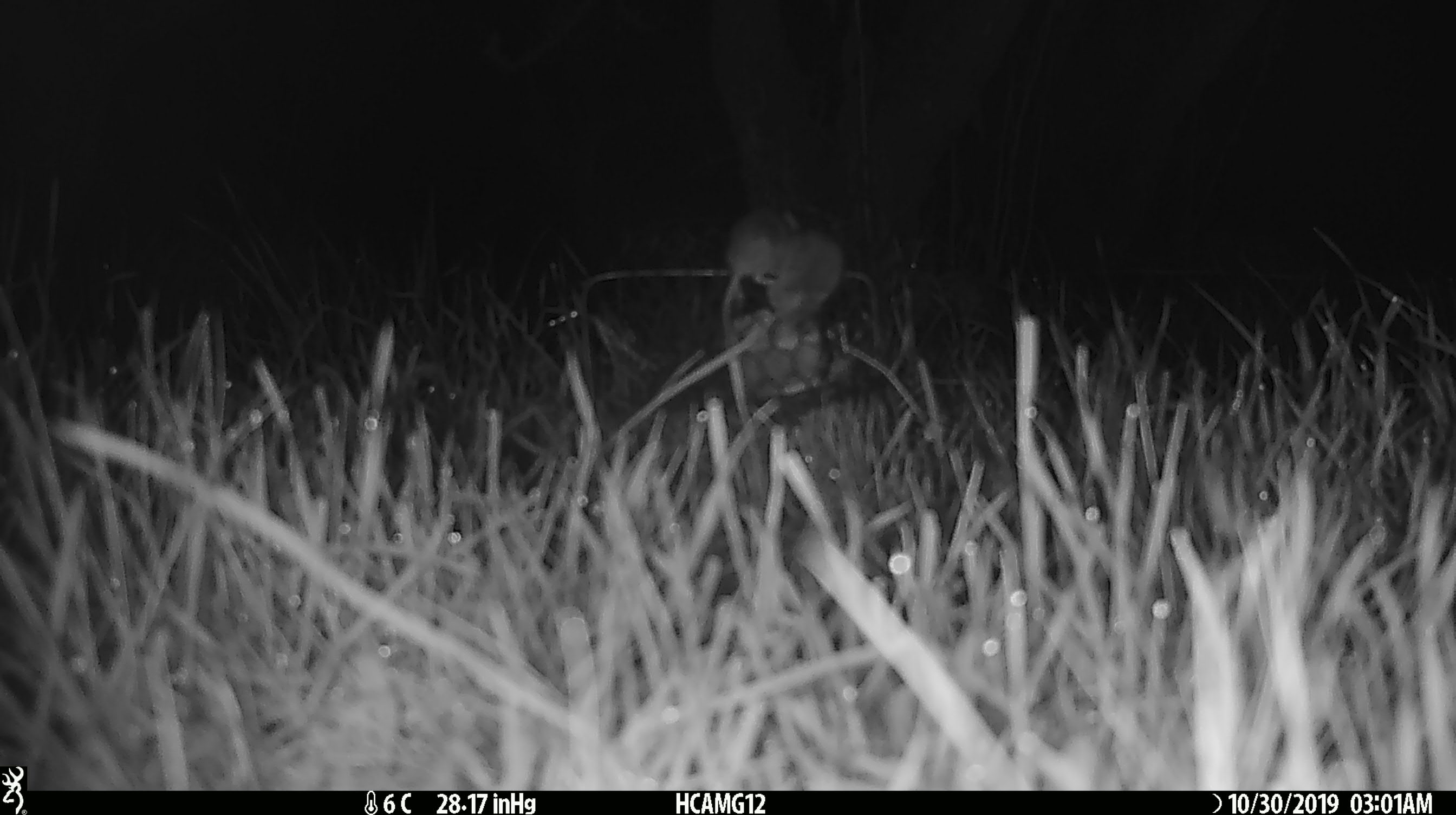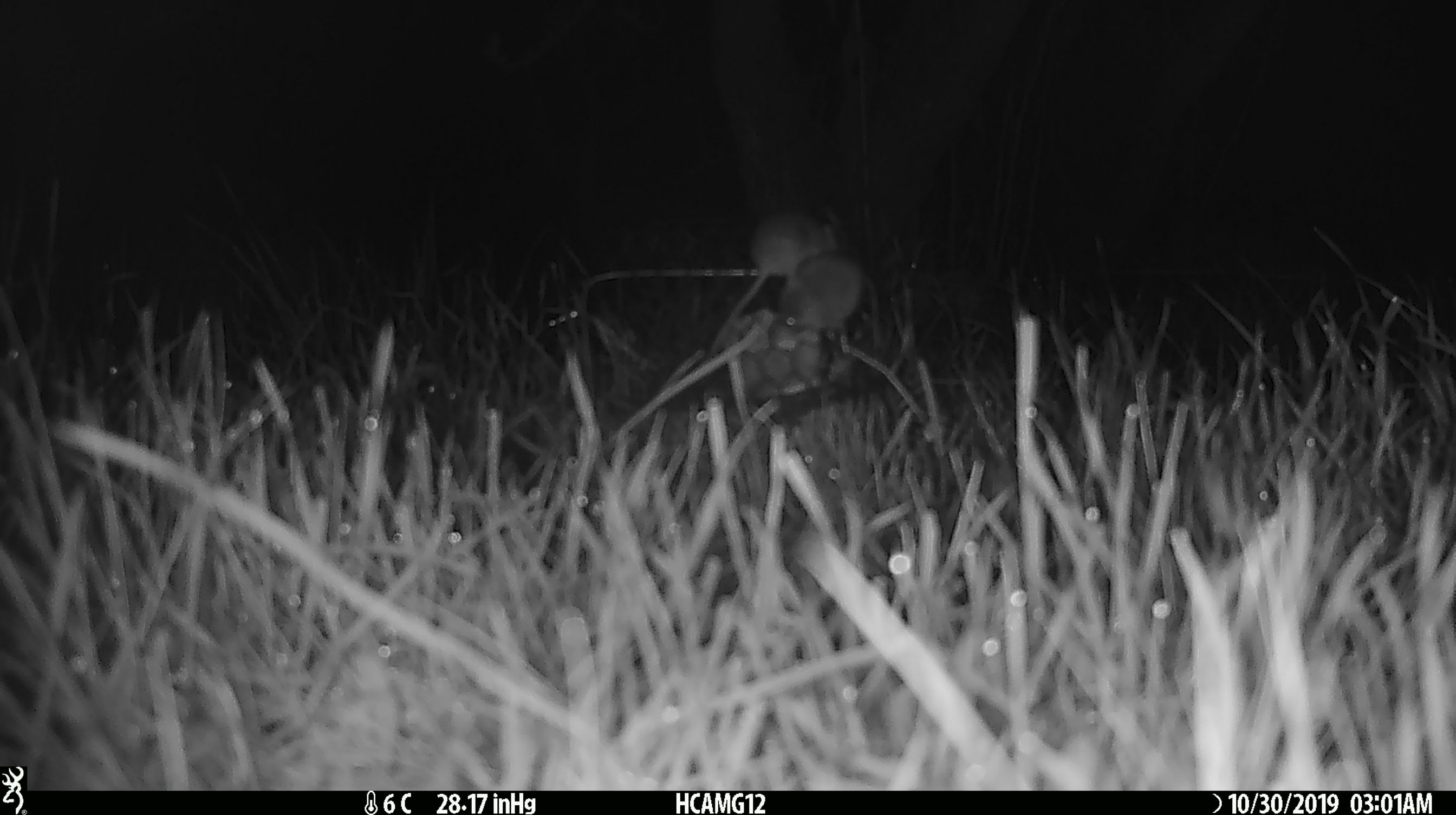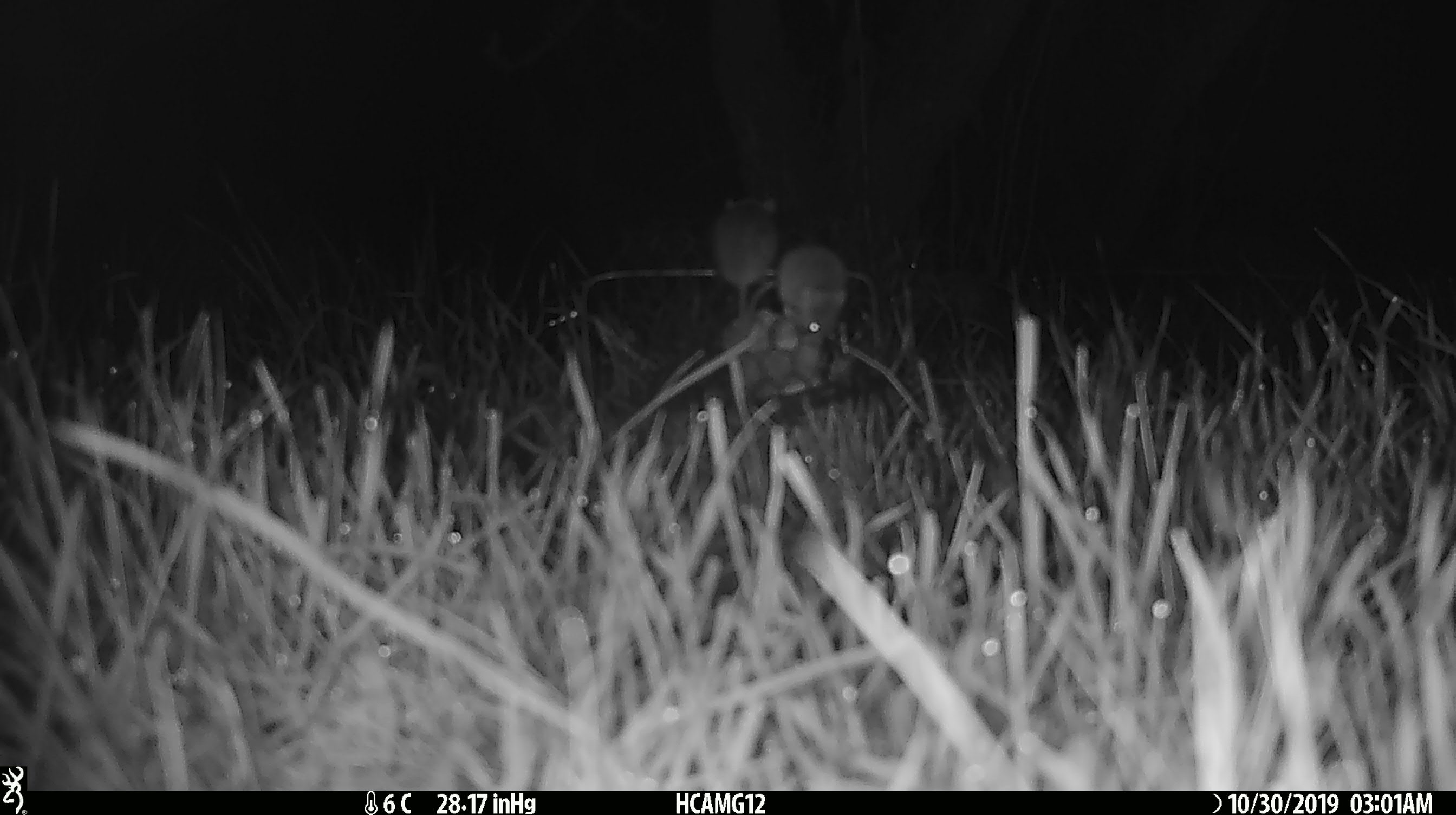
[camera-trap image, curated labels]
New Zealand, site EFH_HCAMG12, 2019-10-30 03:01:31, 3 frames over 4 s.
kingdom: Animalia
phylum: Chordata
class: Mammalia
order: Rodentia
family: Muridae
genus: Mus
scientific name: Mus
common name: mouse